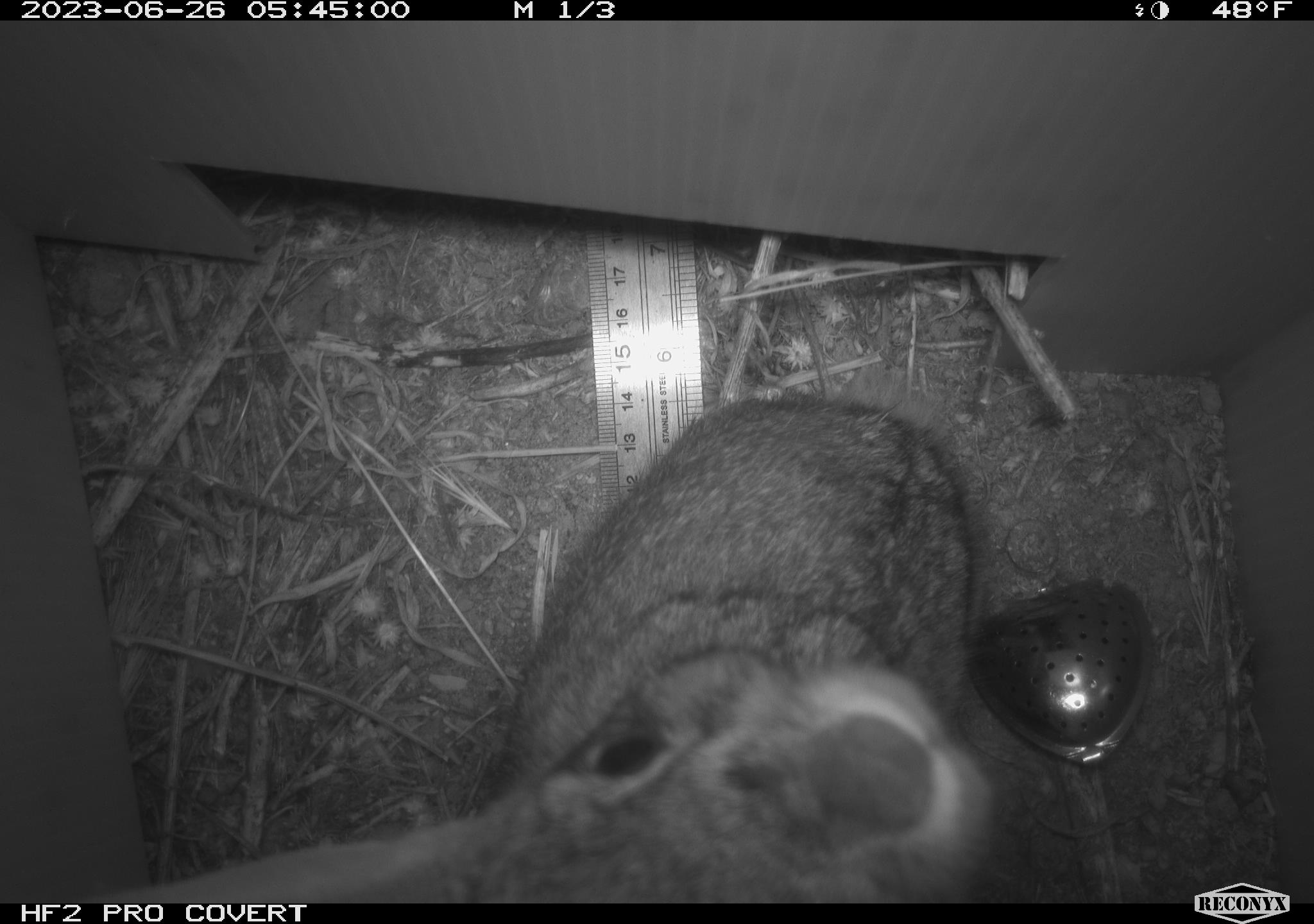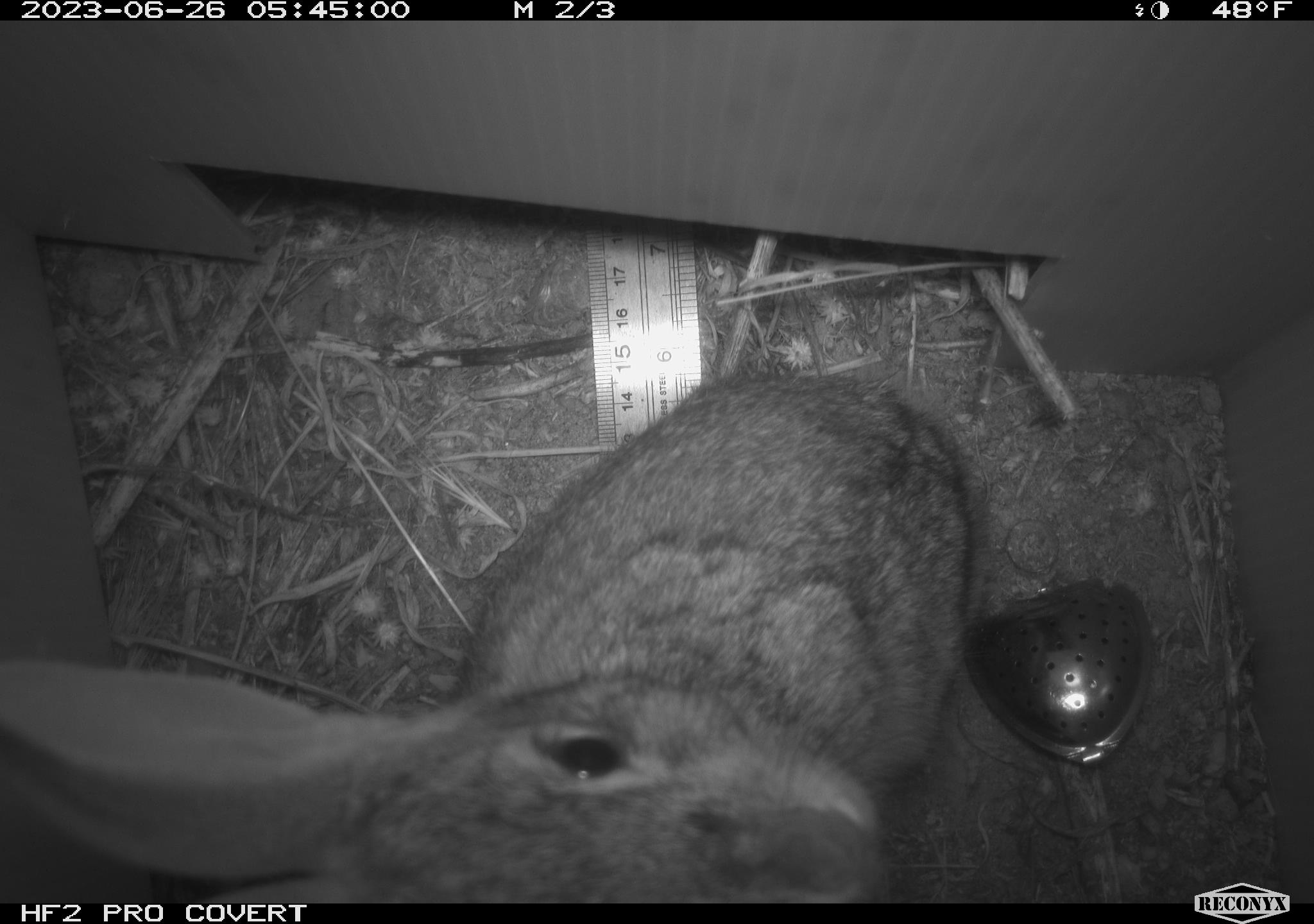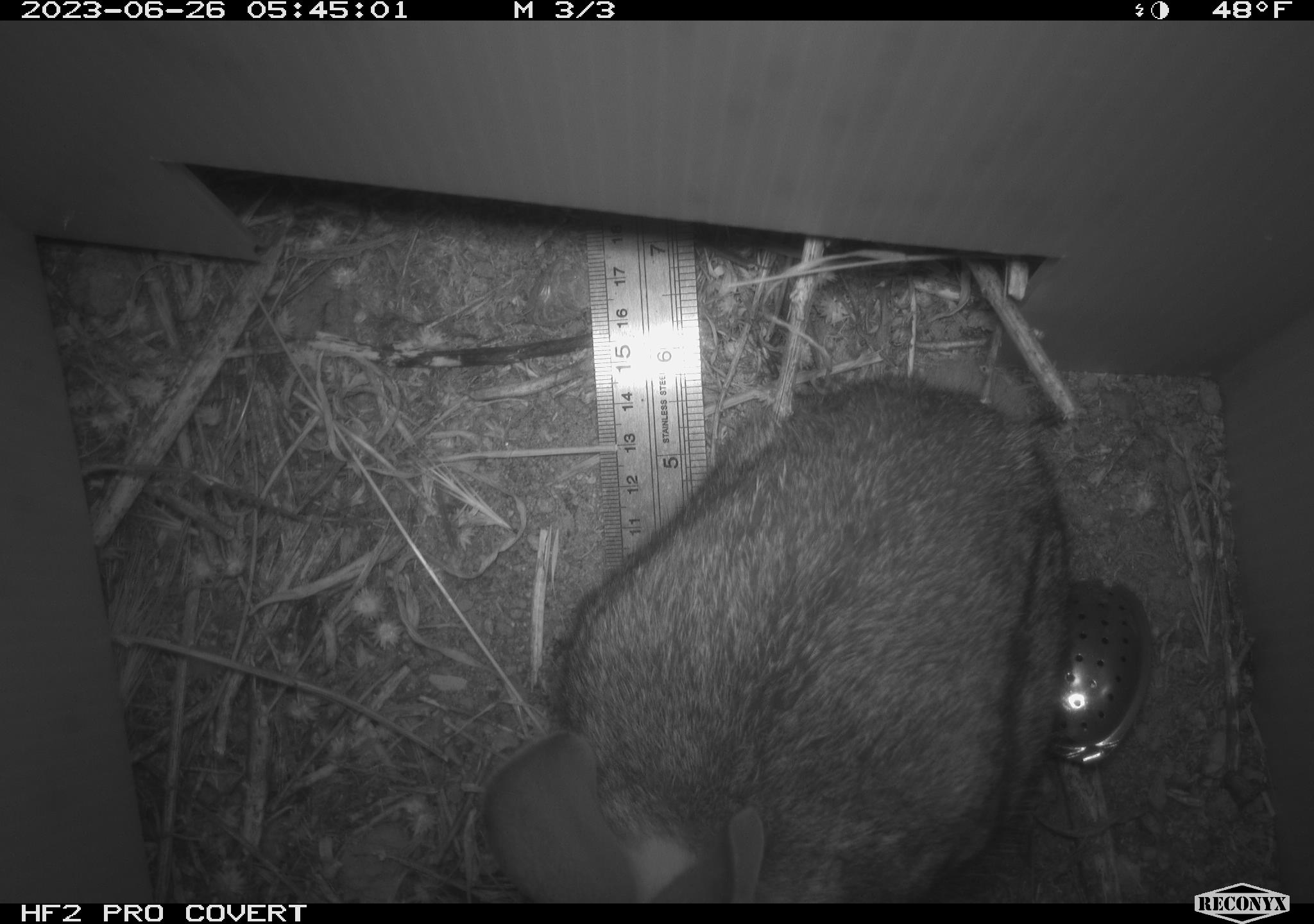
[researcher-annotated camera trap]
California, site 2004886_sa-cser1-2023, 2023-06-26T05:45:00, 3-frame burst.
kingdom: Animalia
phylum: Chordata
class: Mammalia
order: Lagomorpha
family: Leporidae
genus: Sylvilagus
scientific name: Sylvilagus bachmani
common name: brush rabbit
Brush rabbit (Sylvilagus bachmani).